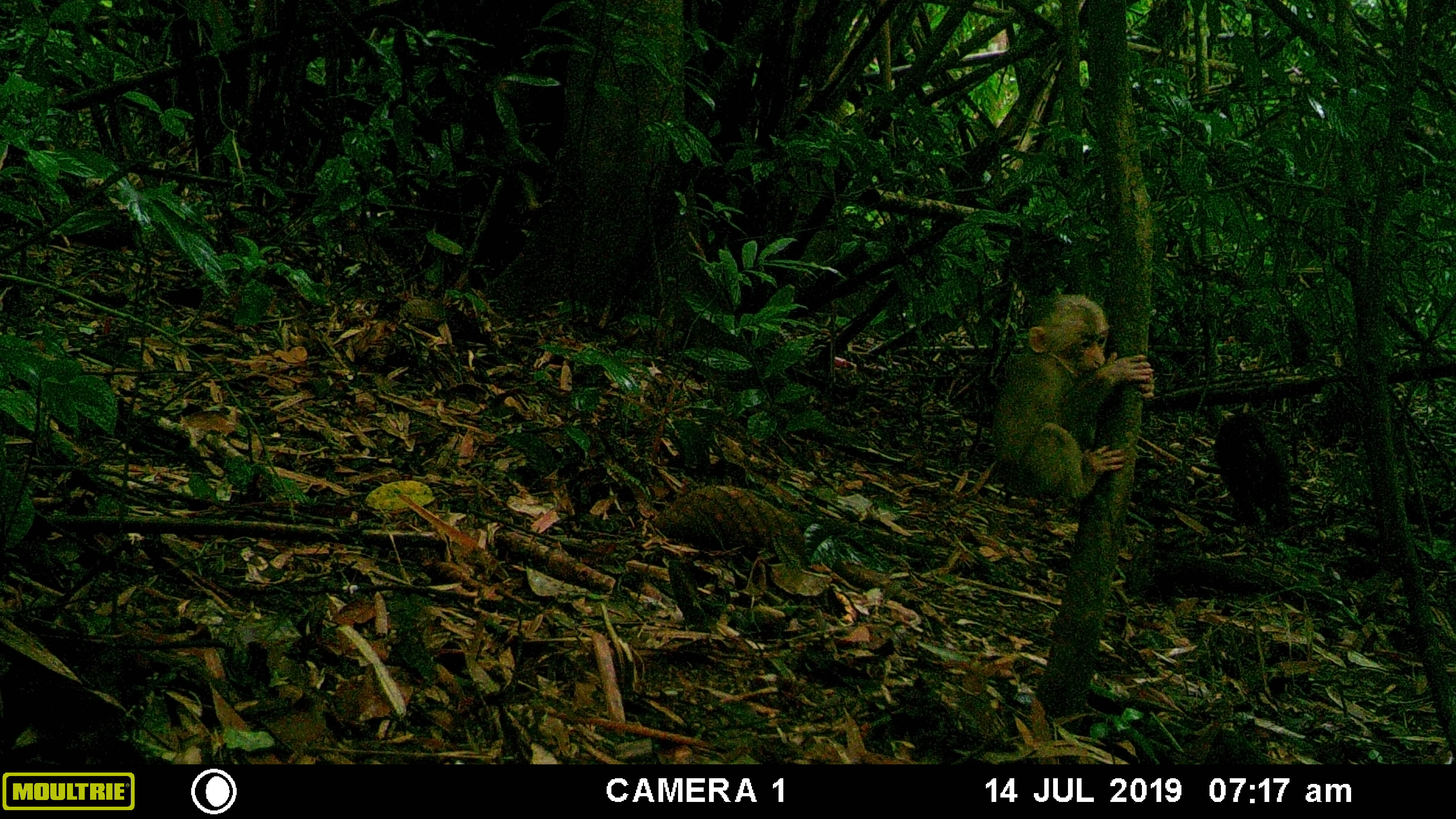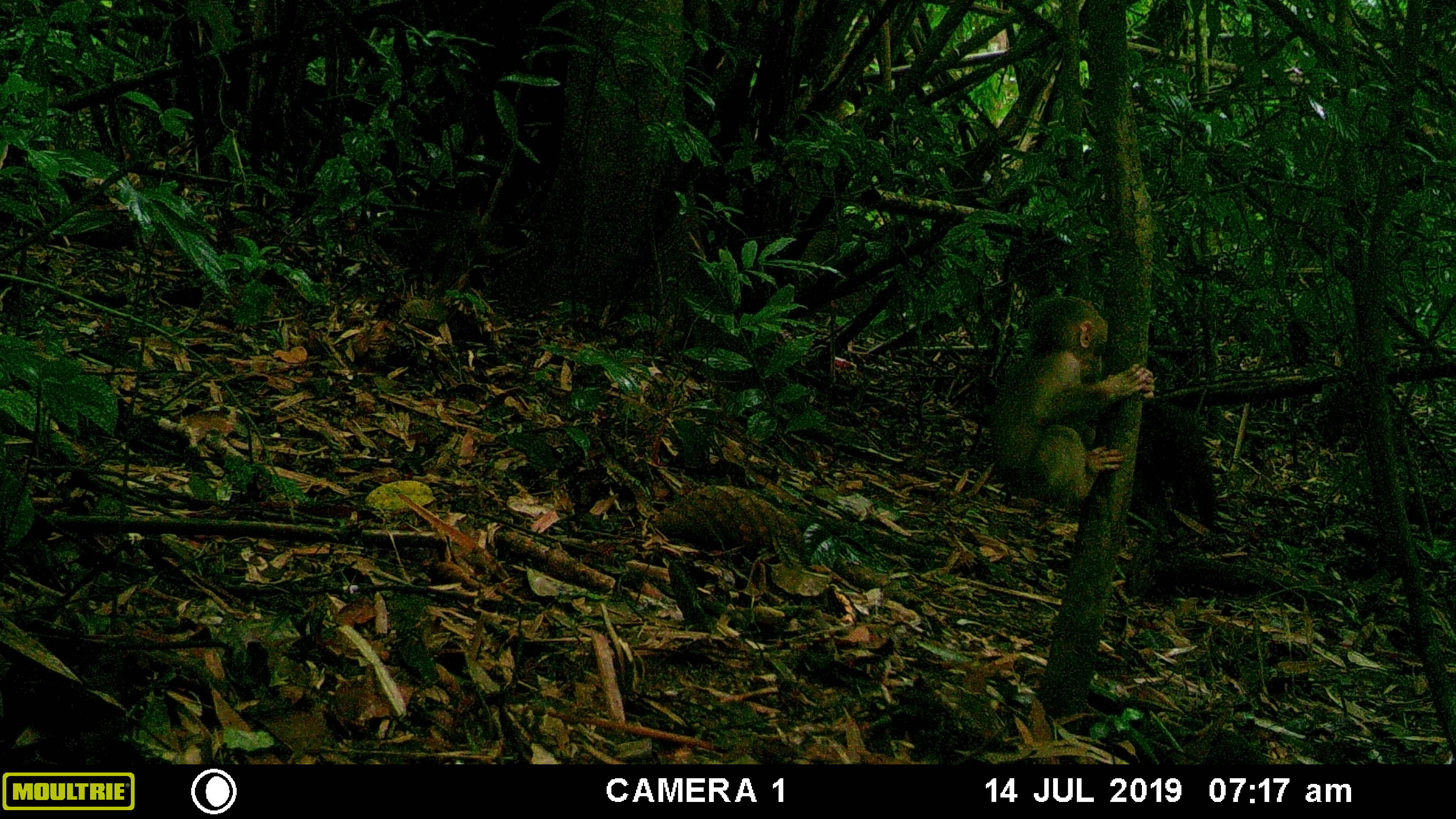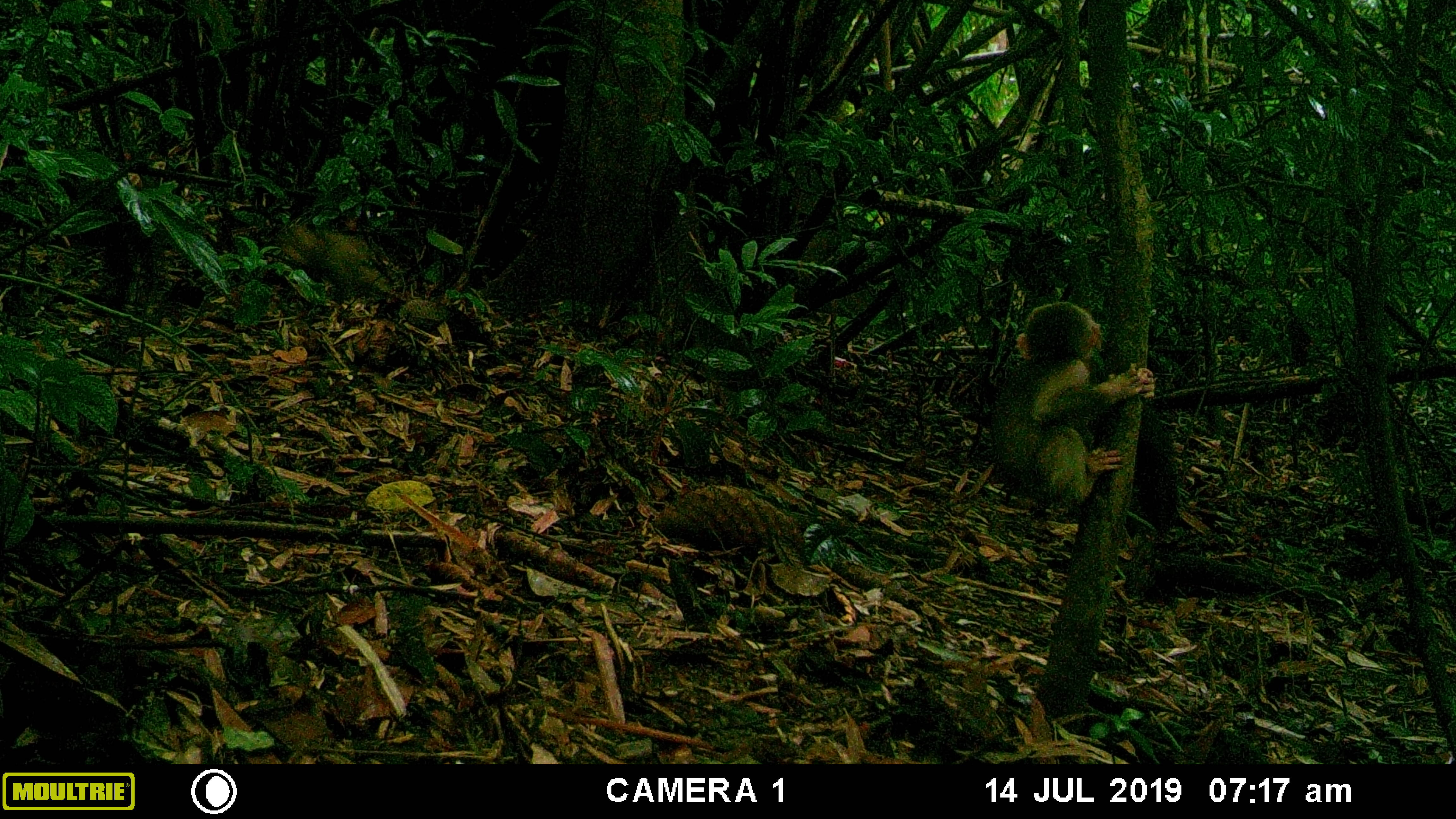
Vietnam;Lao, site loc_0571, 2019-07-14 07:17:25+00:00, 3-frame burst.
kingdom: Animalia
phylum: Chordata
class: Mammalia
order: Primates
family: Cercopithecidae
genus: Macaca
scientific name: Macaca arctoides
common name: stump-tailed macaque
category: stump tailed macaque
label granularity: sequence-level